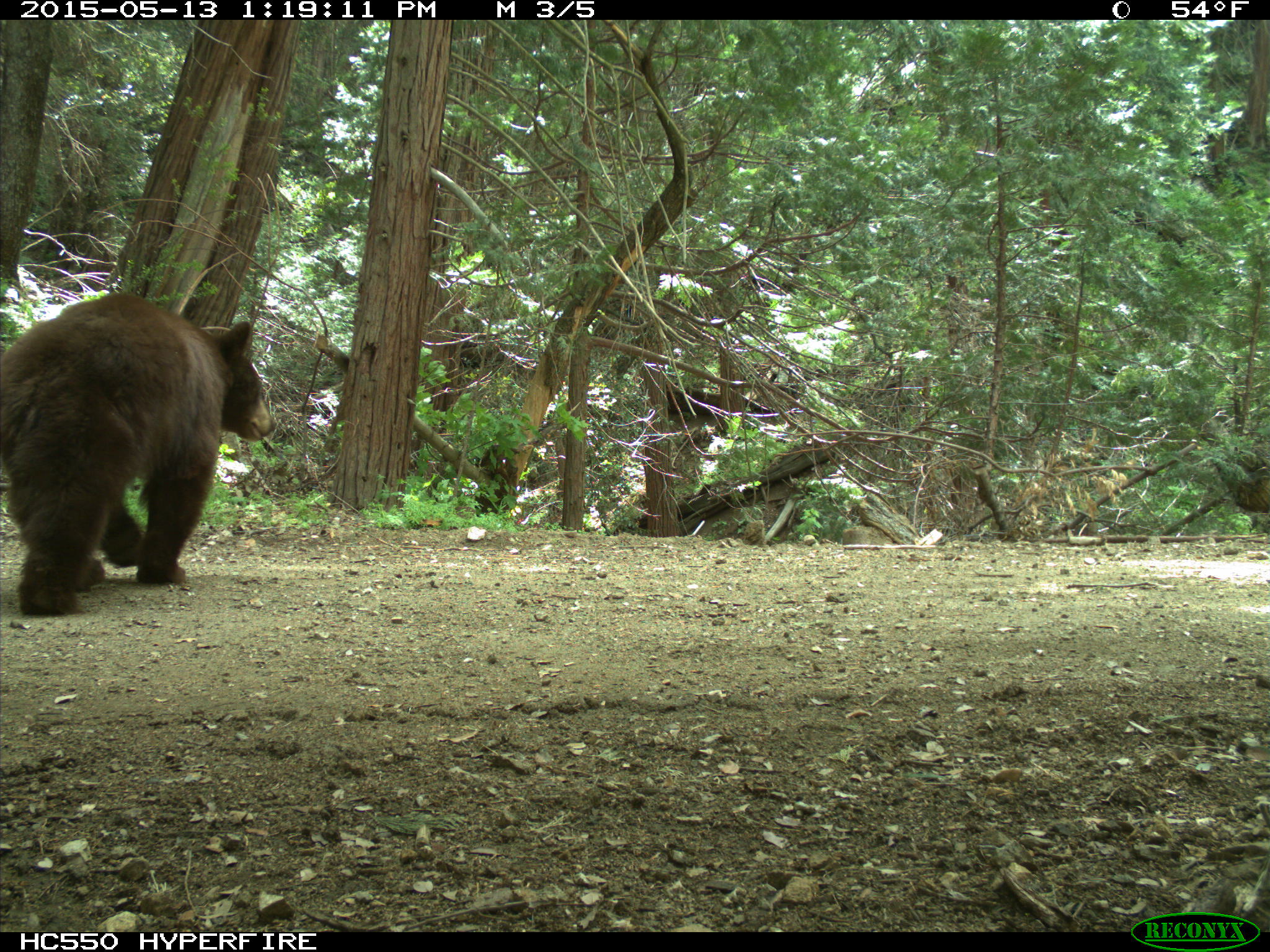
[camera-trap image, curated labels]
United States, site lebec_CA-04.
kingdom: Animalia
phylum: Chordata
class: Mammalia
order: Carnivora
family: Ursidae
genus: Ursus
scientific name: Ursus americanus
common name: american black bear